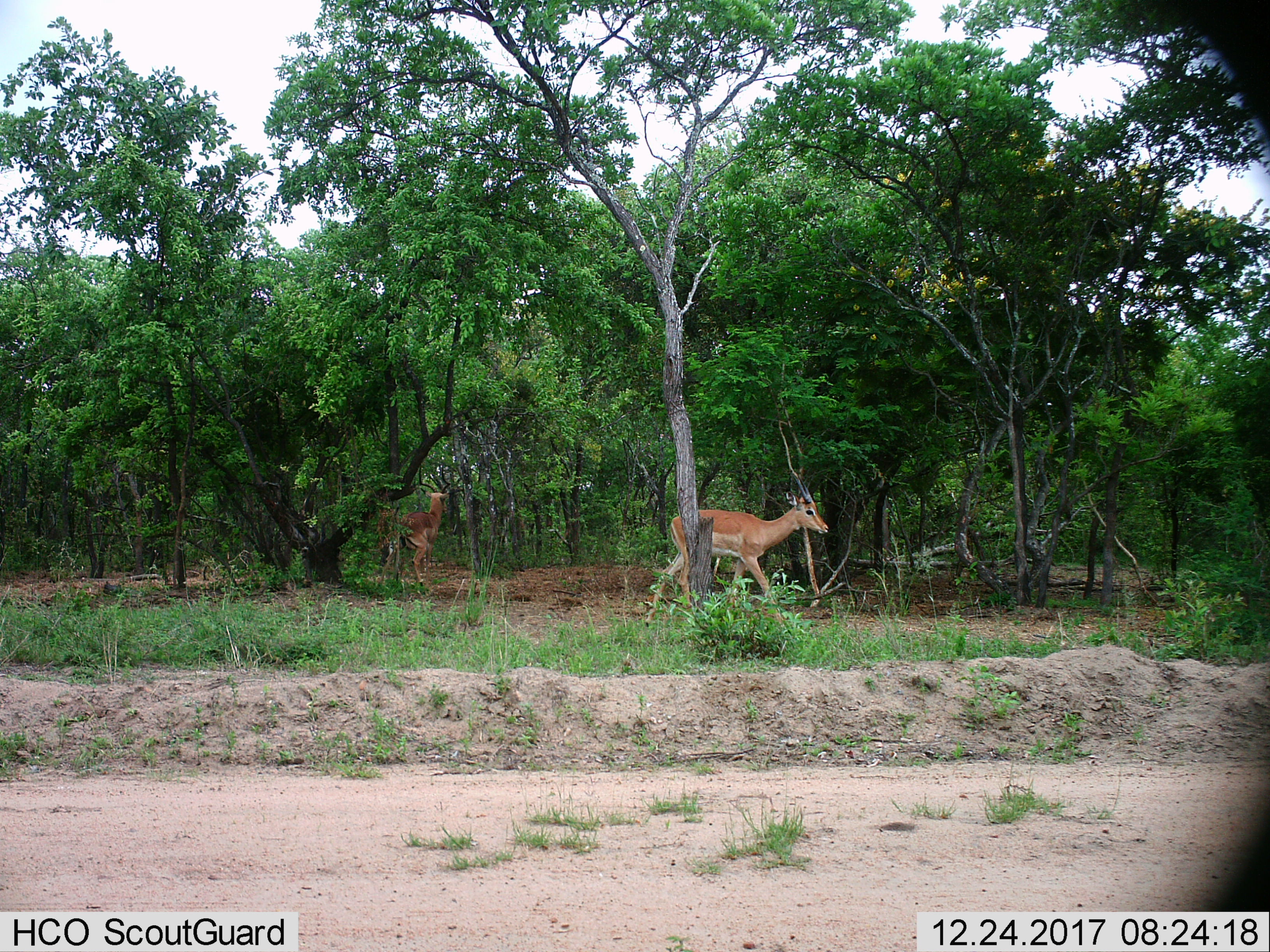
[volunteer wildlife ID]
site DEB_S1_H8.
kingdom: Animalia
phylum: Chordata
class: Mammalia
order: Artiodactyla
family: Bovidae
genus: Aepyceros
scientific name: Aepyceros melampus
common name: impala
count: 2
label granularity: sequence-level